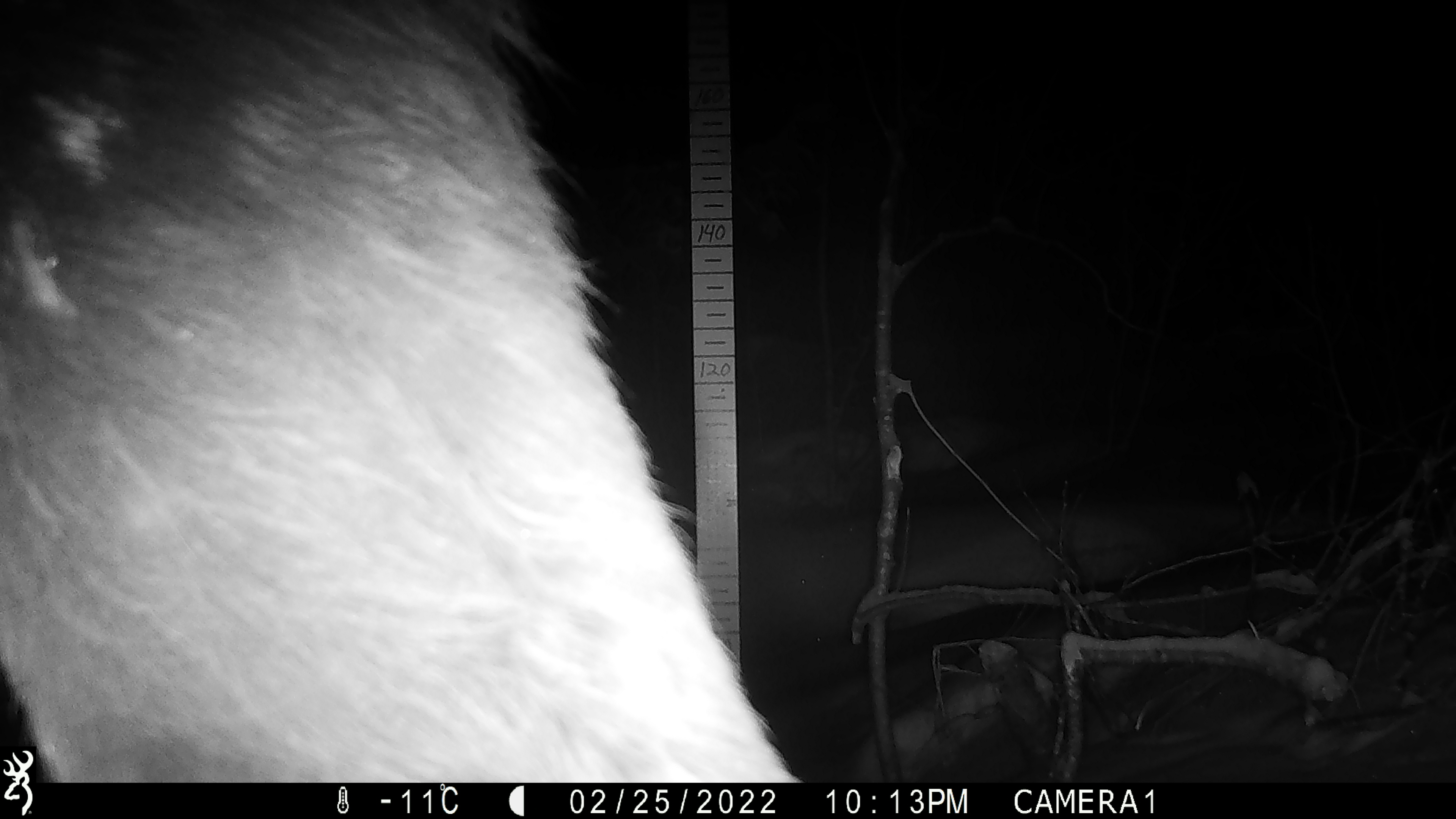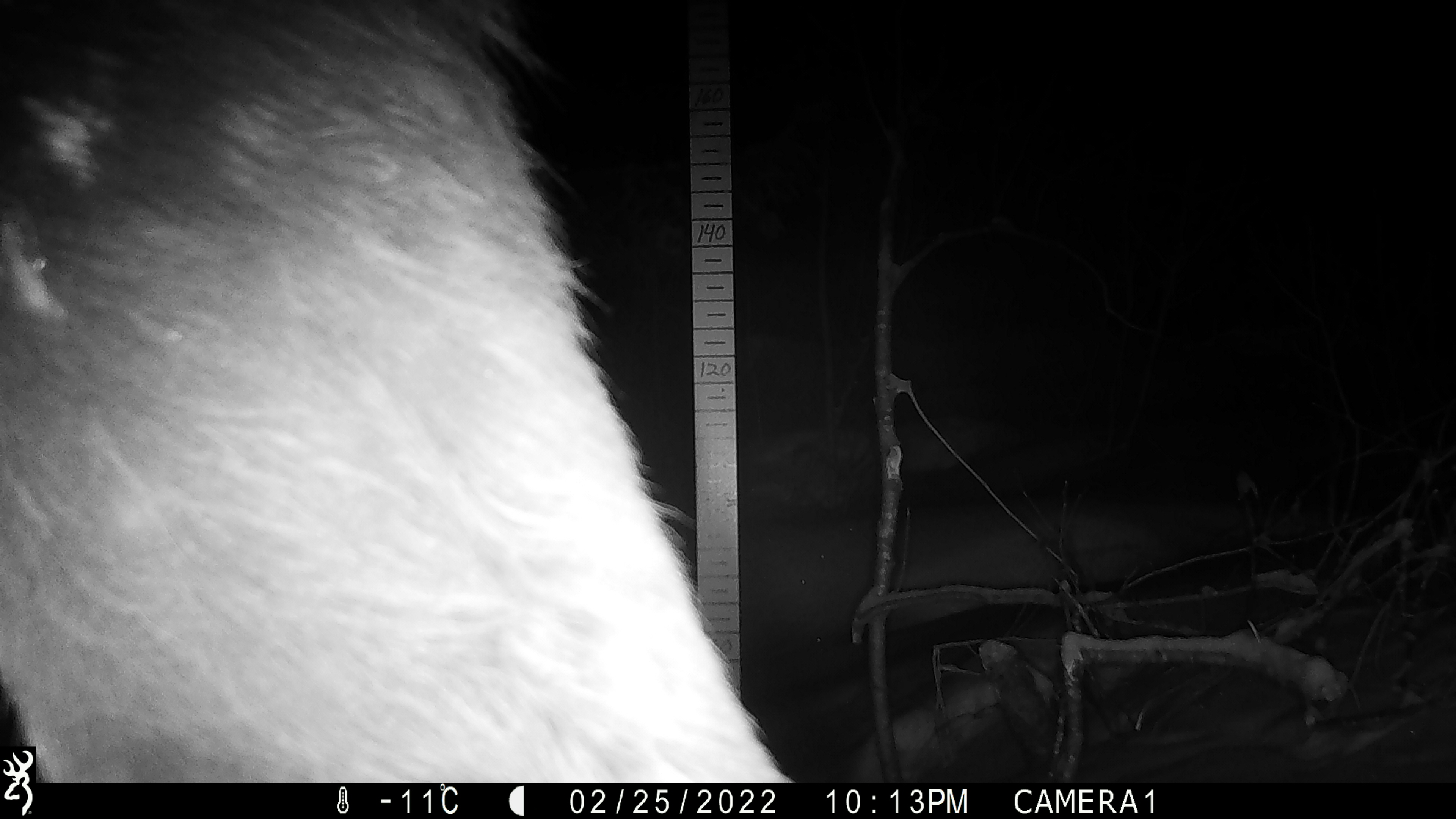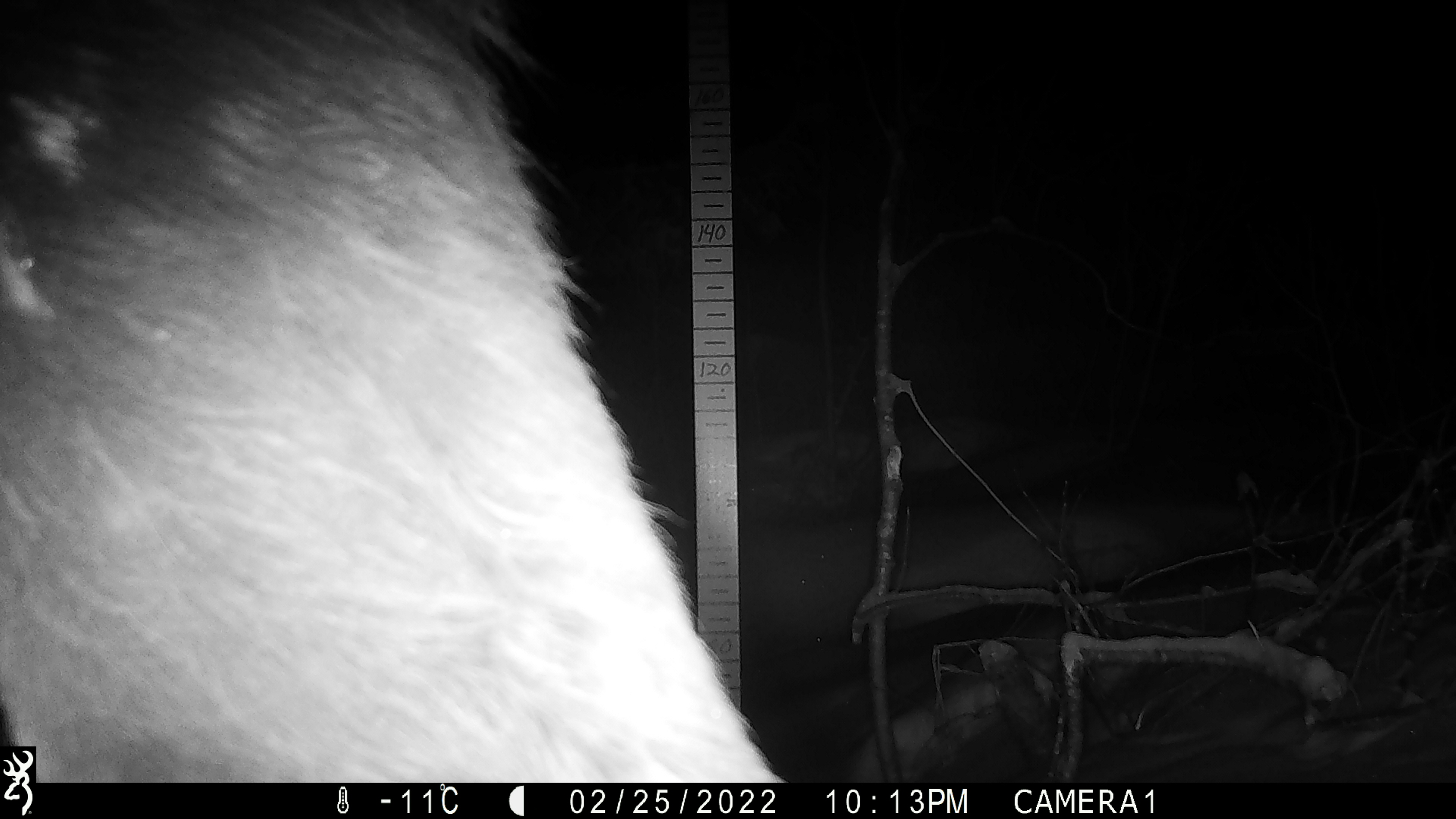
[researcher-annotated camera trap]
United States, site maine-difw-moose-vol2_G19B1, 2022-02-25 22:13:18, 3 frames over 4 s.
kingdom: Animalia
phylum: Chordata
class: Mammalia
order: Artiodactyla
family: Cervidae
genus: Alces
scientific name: Alces alces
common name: moose